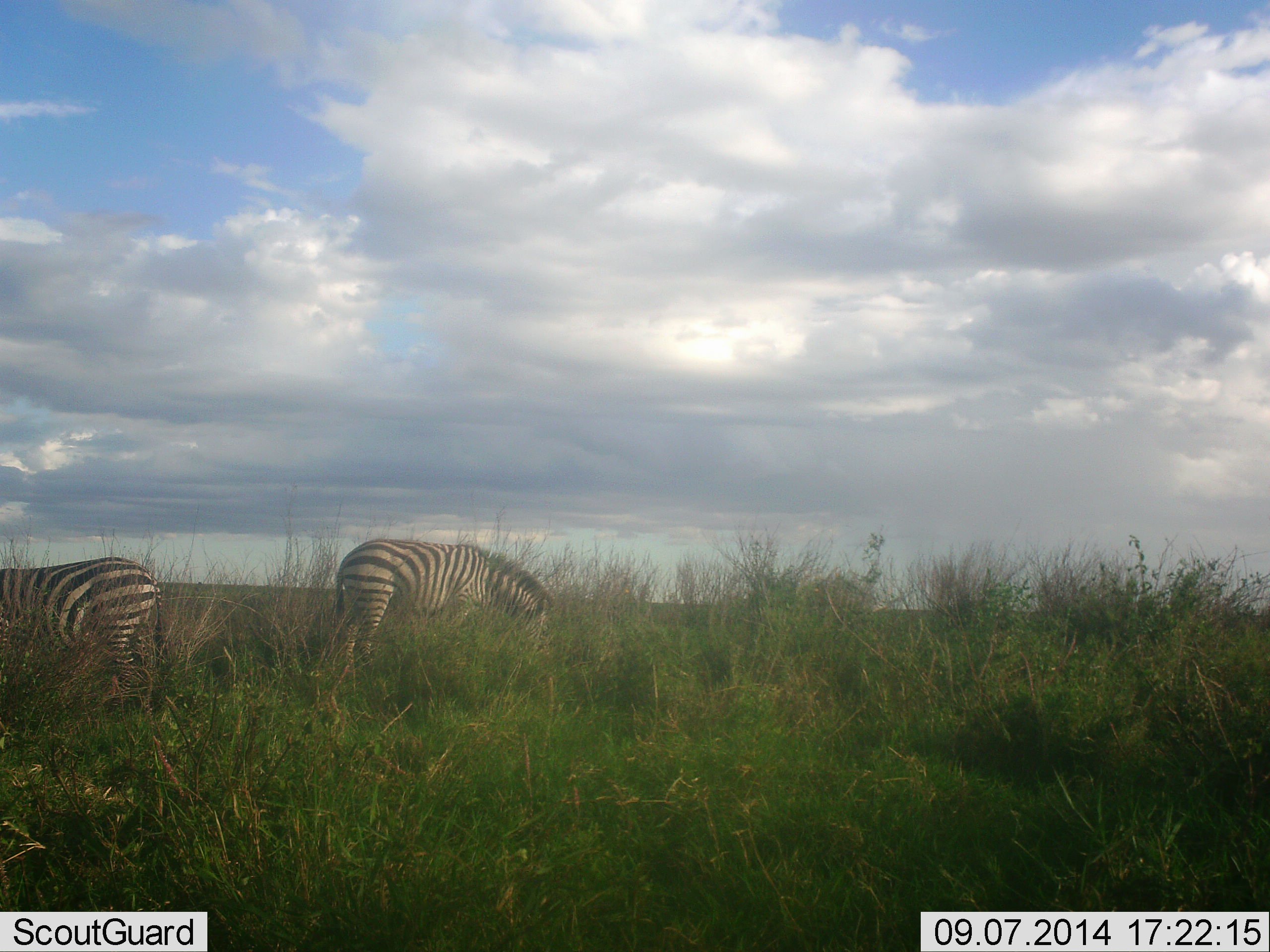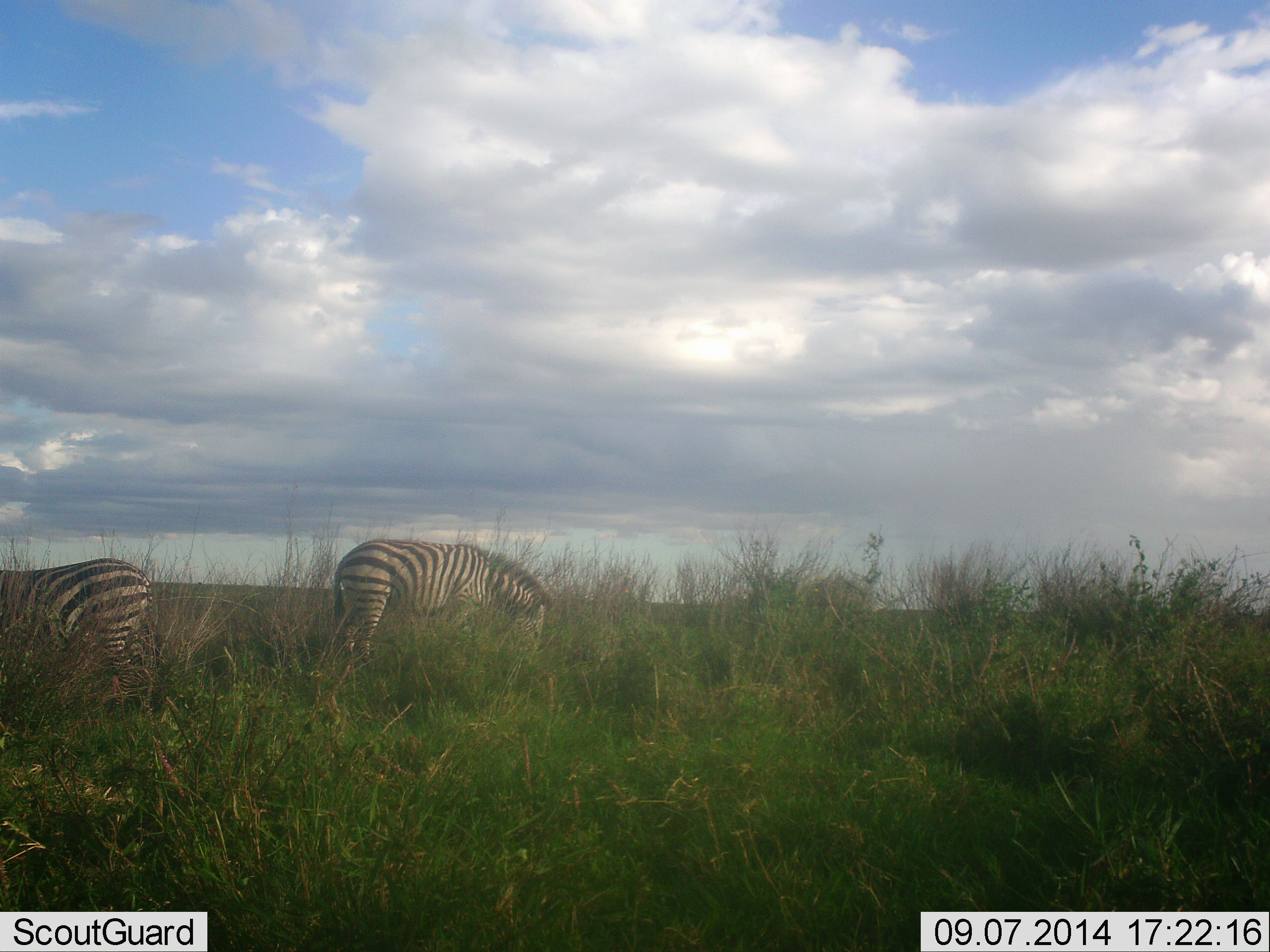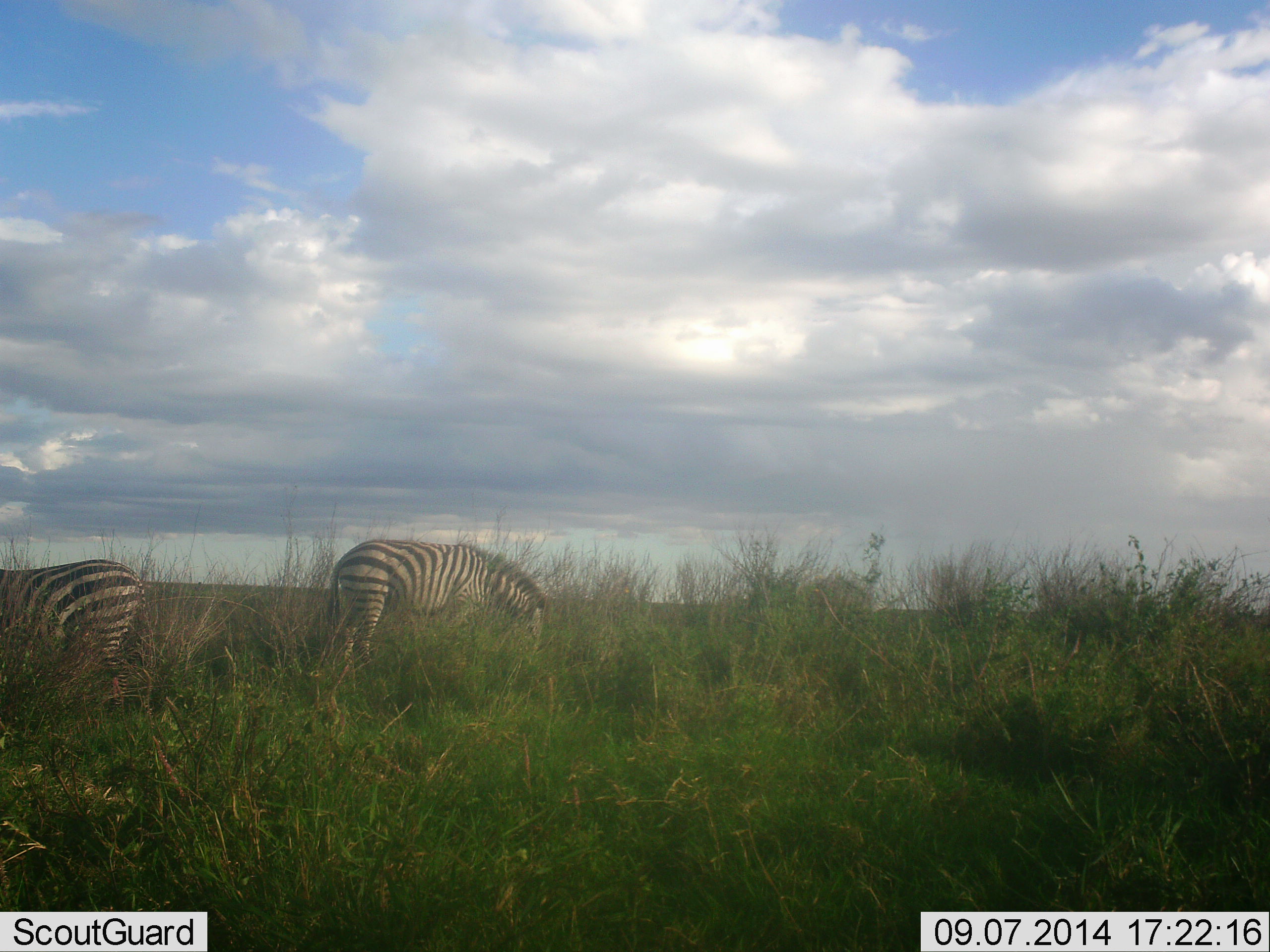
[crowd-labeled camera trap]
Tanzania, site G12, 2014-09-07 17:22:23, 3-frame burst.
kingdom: Animalia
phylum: Chordata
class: Mammalia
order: Perissodactyla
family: Equidae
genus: Equus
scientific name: Equus quagga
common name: plains zebra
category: zebra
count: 2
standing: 20%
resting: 0%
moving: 0%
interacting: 0%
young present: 0%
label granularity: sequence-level